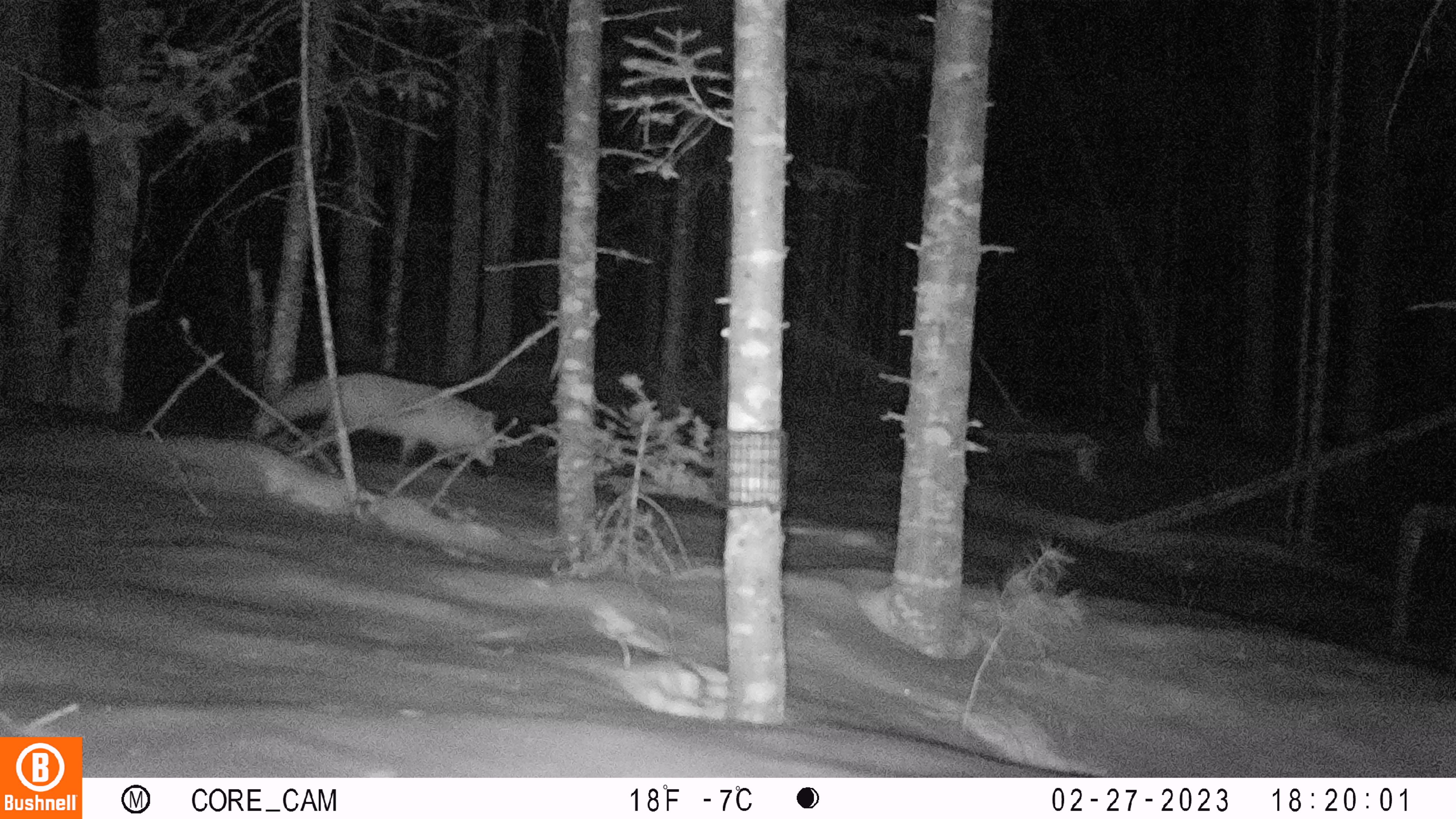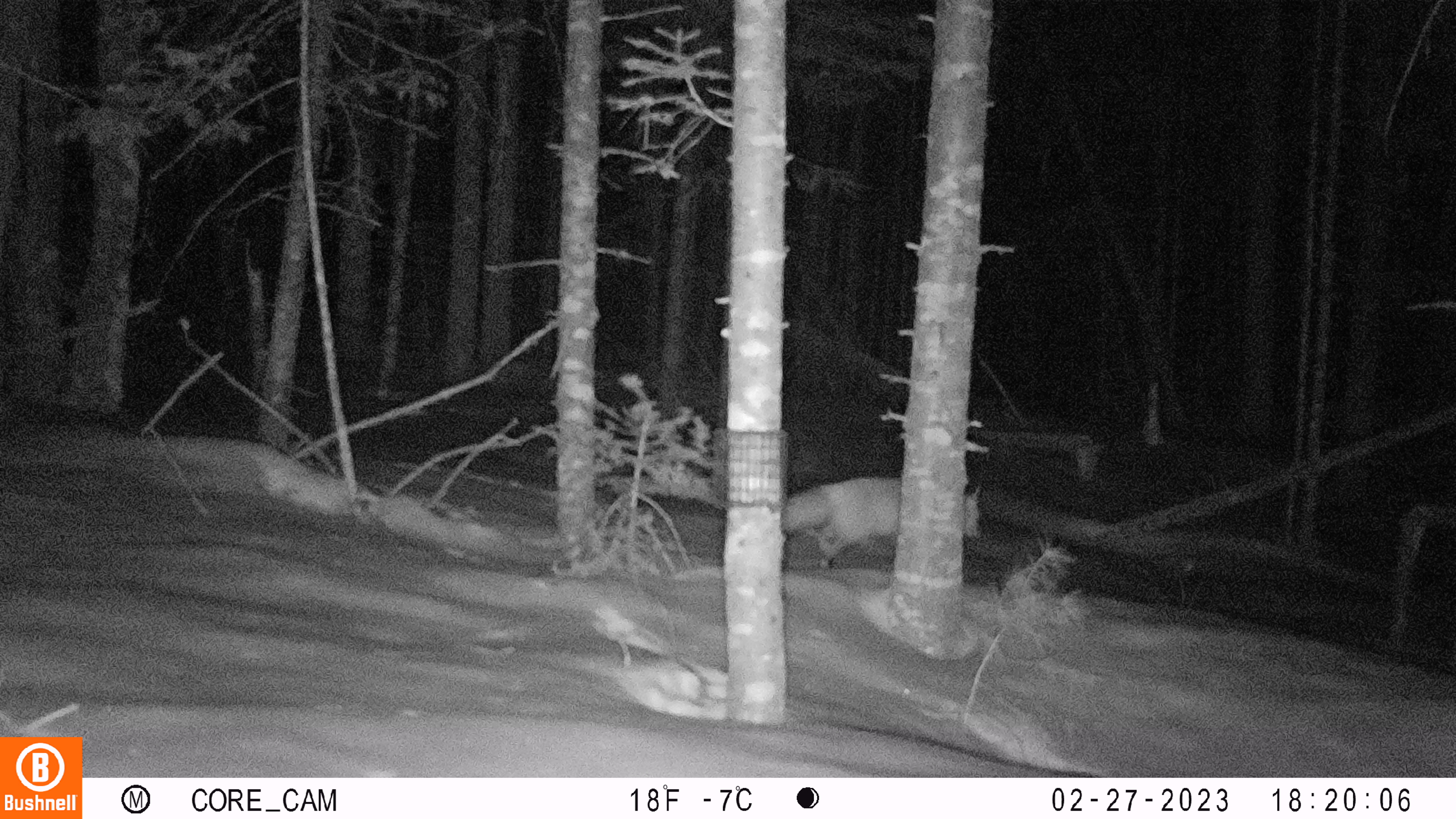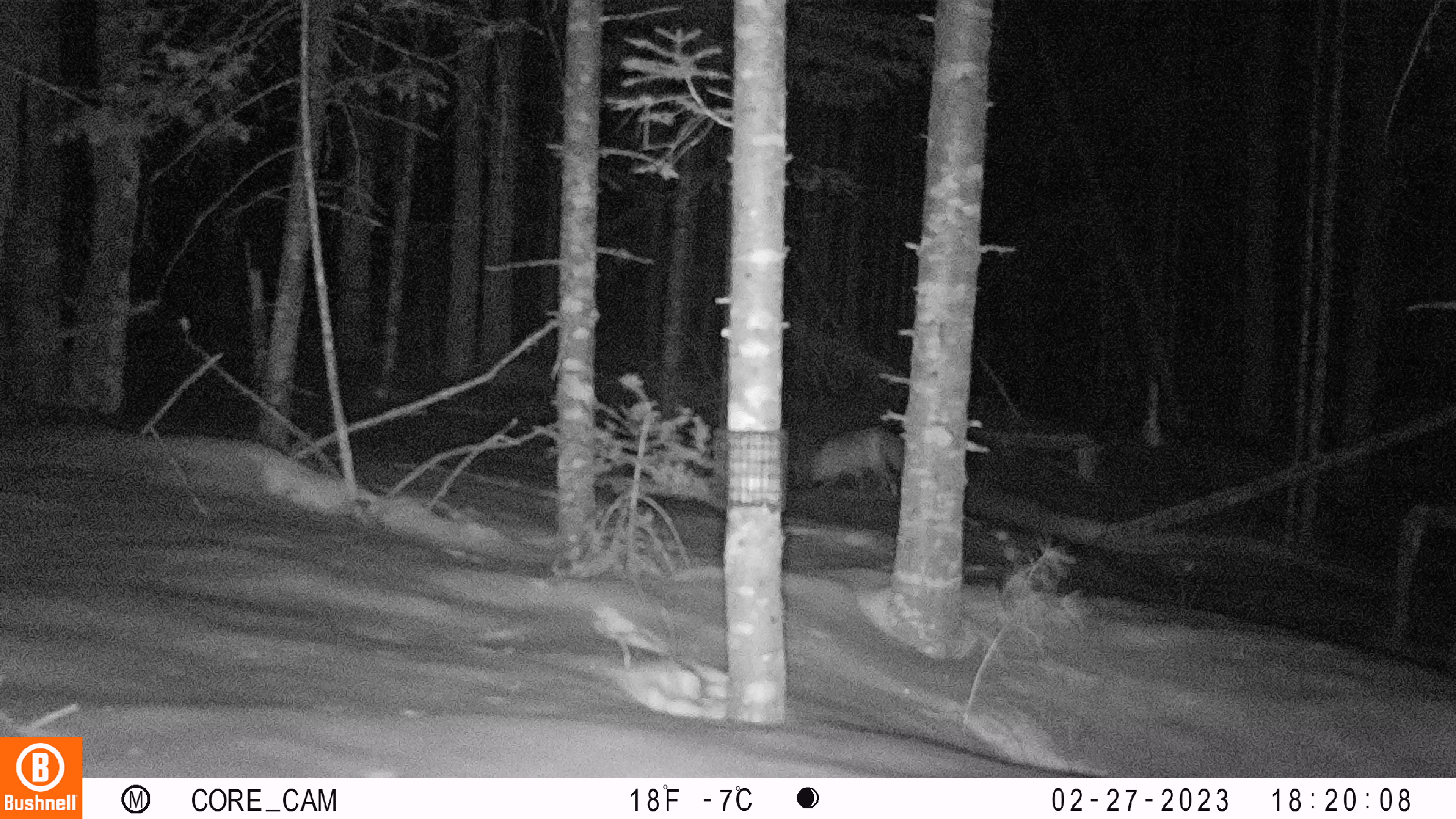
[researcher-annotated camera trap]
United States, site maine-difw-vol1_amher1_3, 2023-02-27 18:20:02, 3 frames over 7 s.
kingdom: Animalia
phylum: Chordata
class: Mammalia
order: Carnivora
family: Canidae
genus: Vulpes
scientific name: Vulpes vulpes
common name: red fox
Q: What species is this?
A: Red fox (Vulpes vulpes).